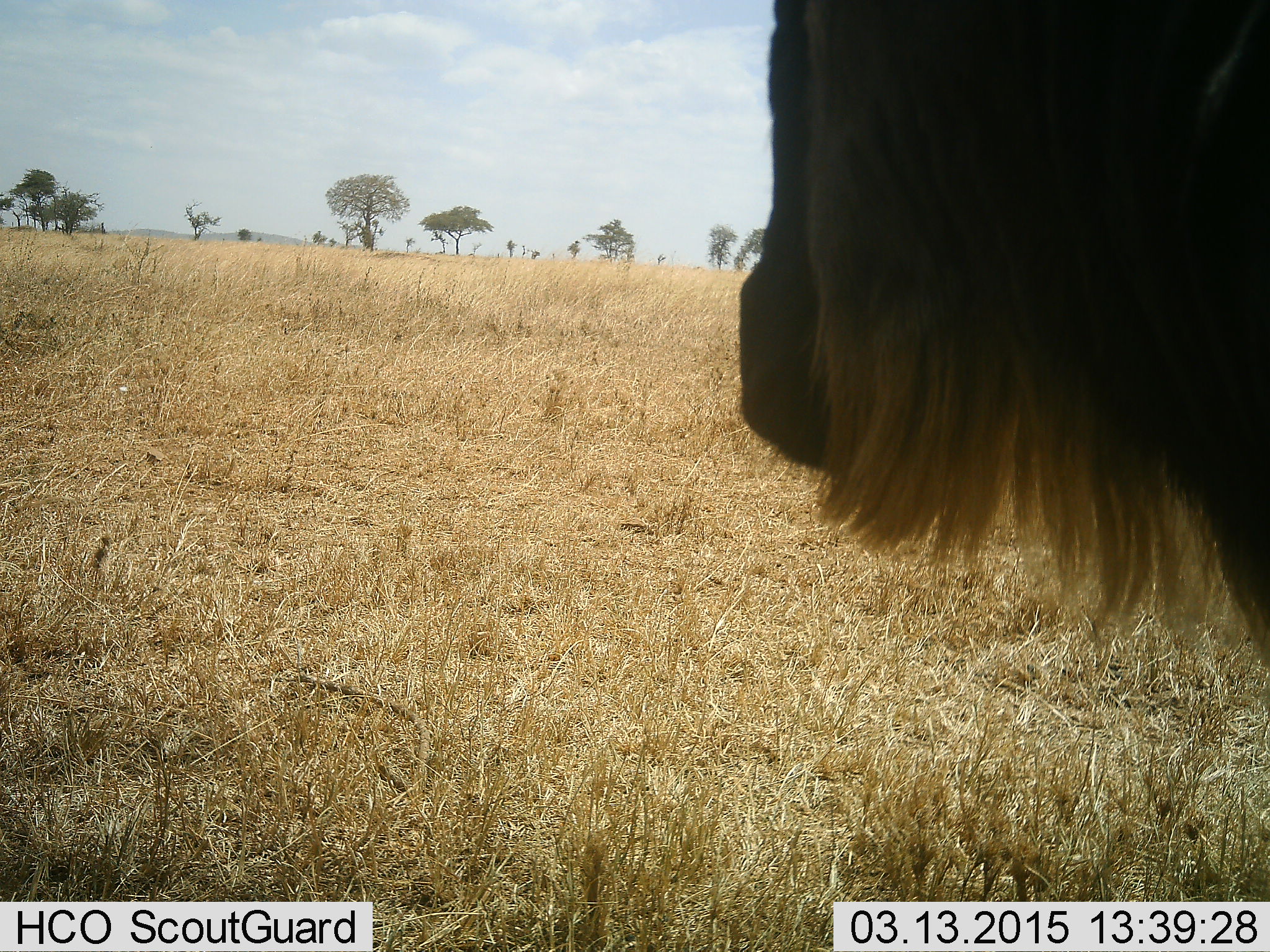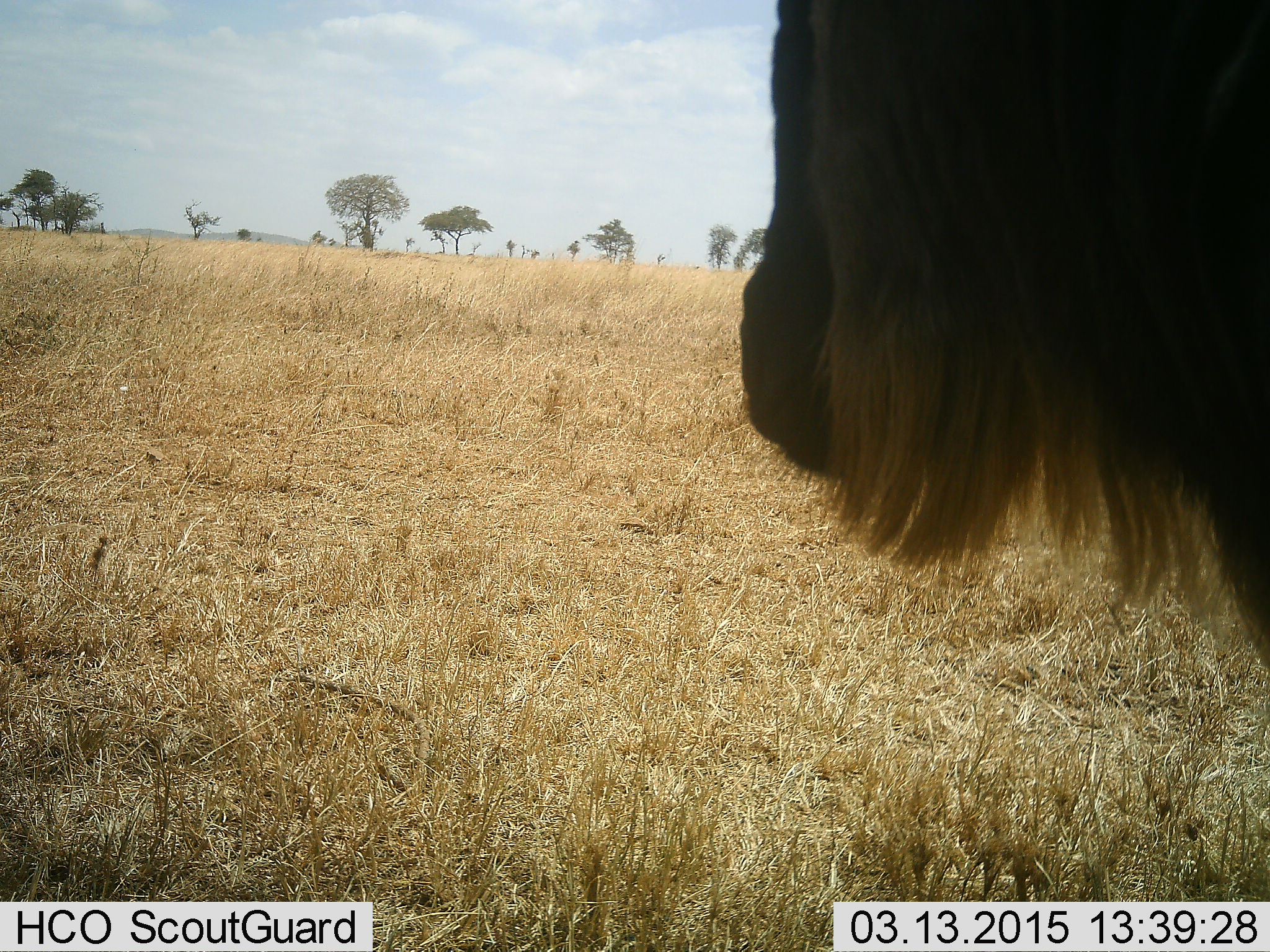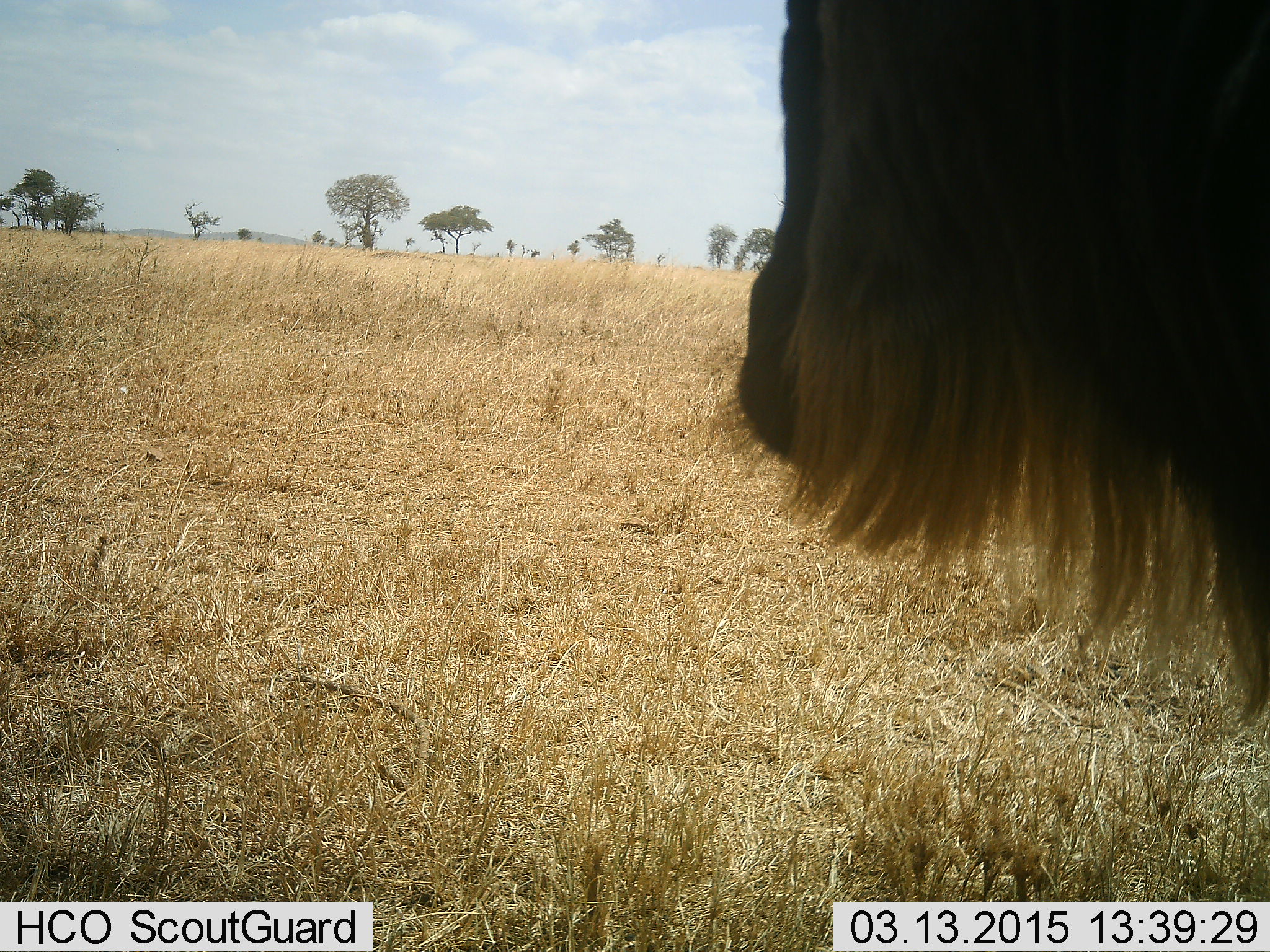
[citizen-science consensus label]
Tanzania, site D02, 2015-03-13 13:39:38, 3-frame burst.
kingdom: Animalia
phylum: Chordata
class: Mammalia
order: Artiodactyla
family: Bovidae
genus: Connochaetes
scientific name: Connochaetes taurinus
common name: blue wildebeest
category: wildebeest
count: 1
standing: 90%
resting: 0%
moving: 20%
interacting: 0%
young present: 0%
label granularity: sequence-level